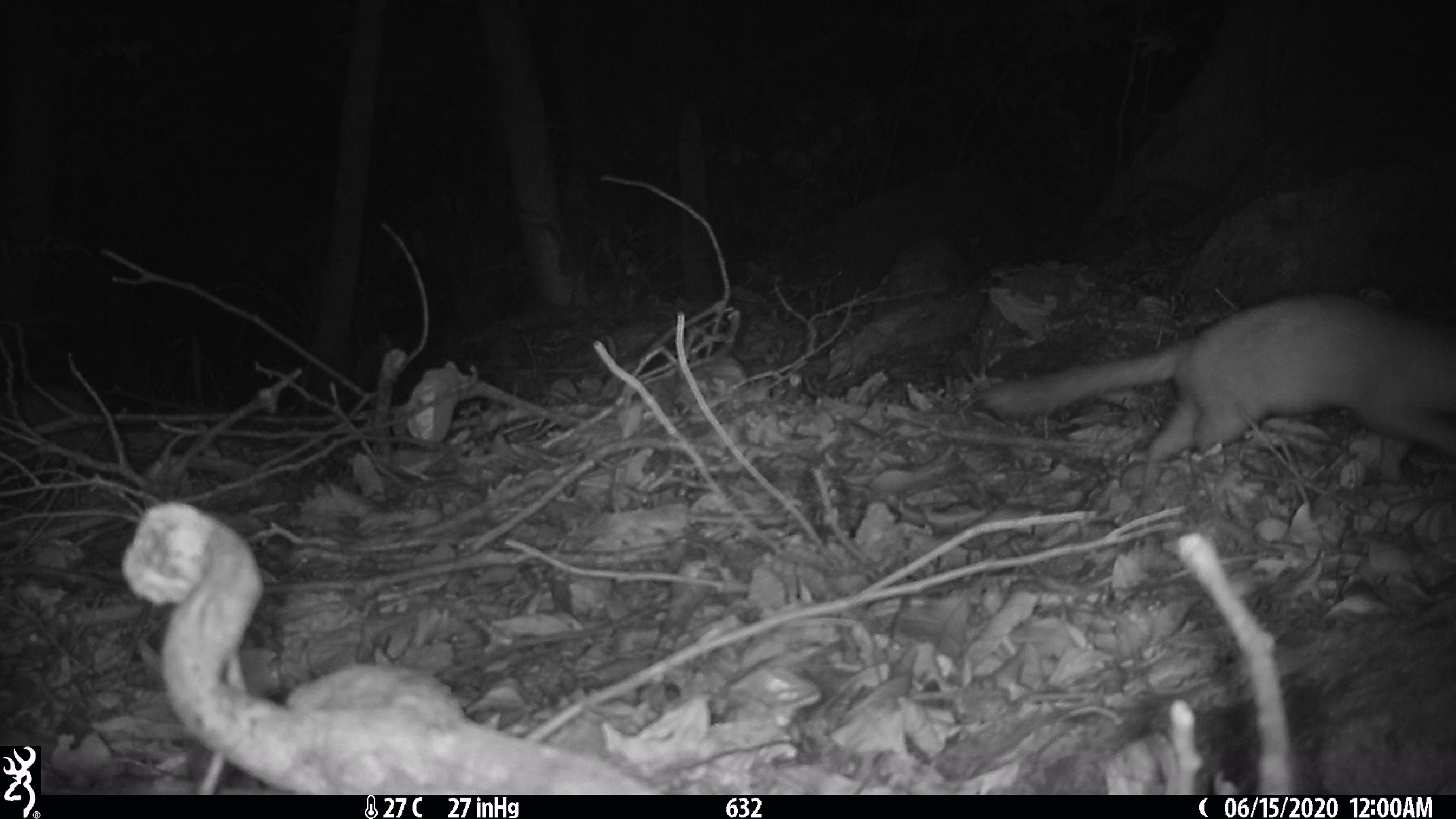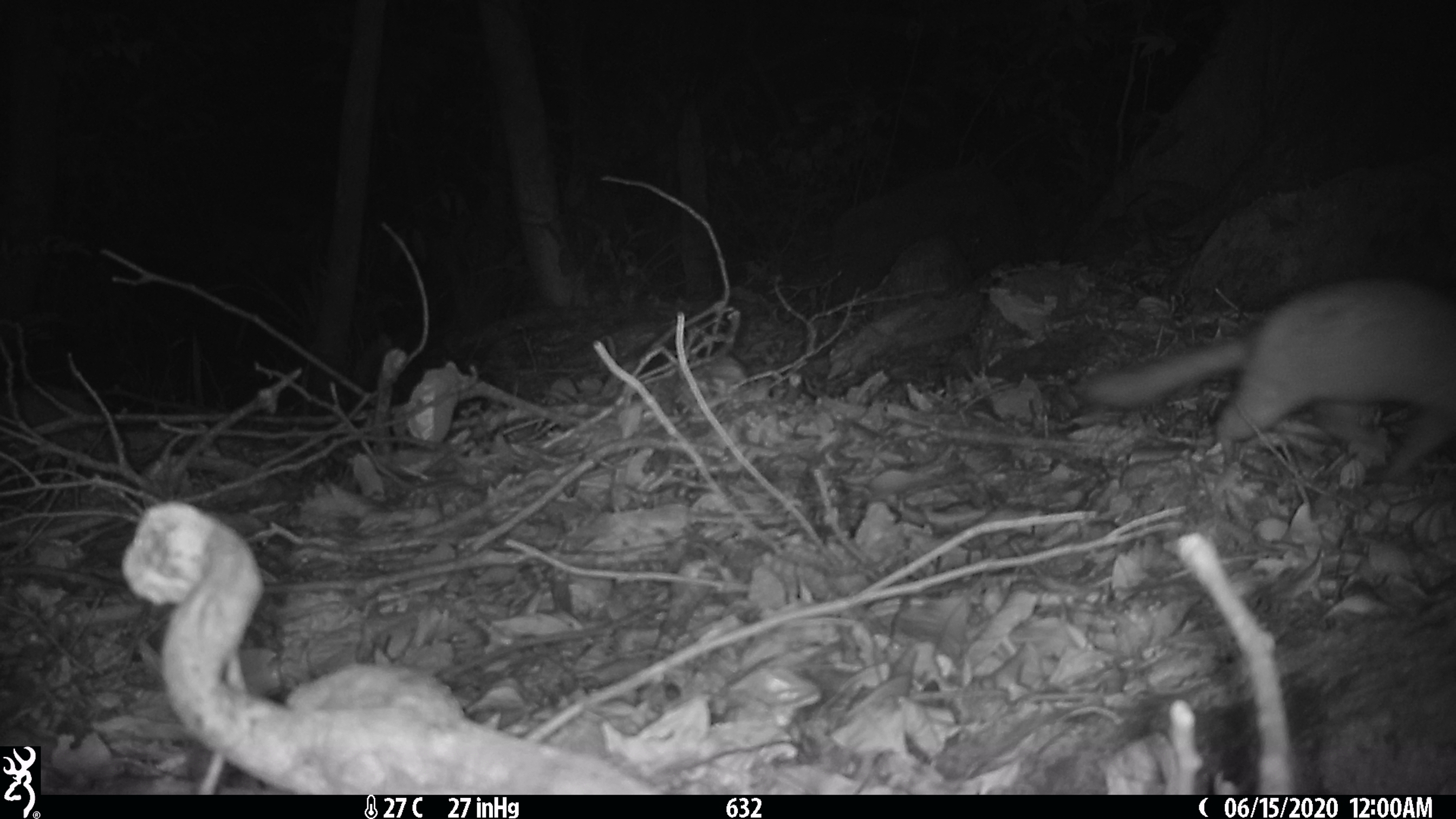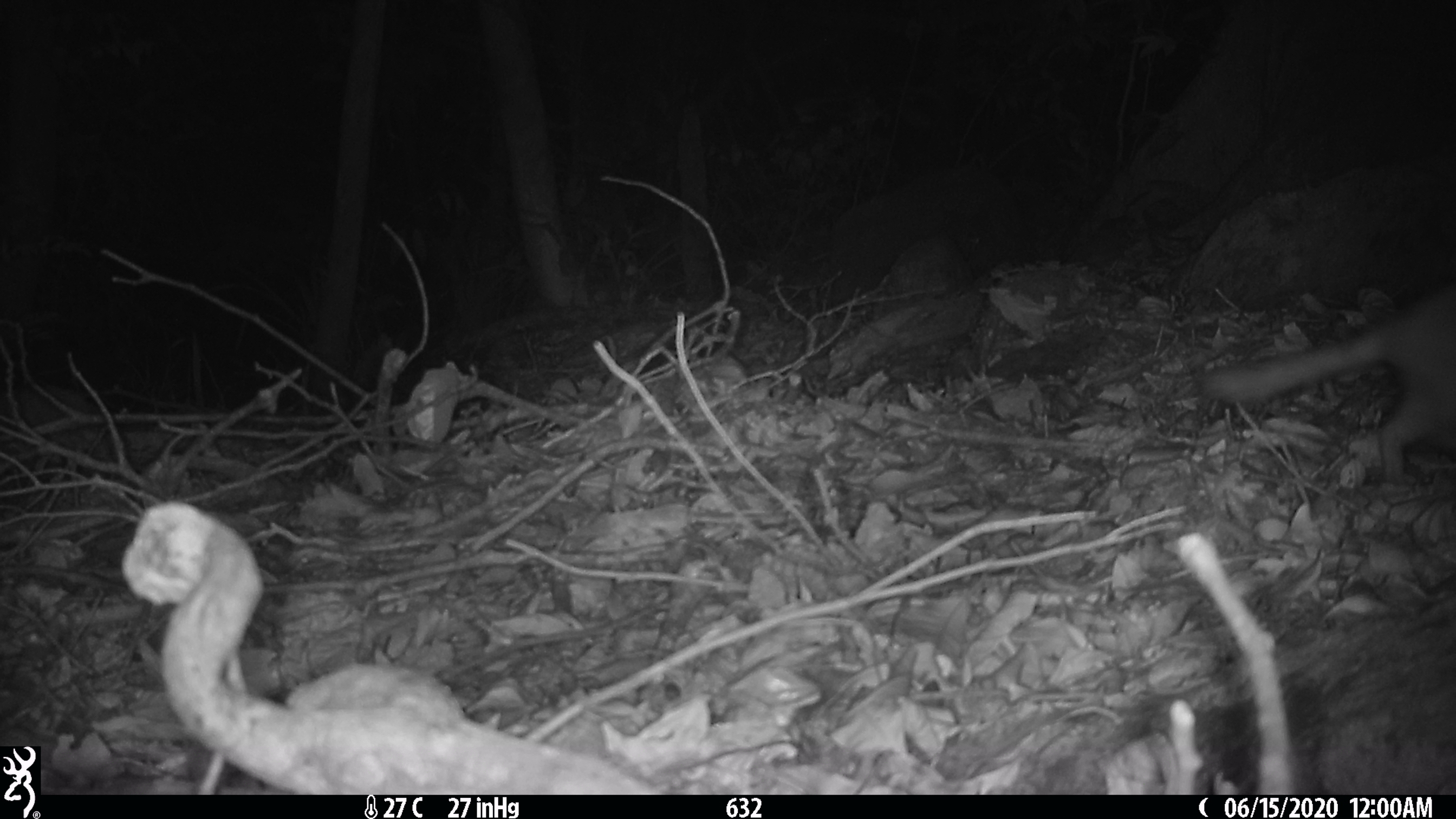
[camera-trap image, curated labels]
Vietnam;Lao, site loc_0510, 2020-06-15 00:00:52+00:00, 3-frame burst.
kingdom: Animalia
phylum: Chordata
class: Mammalia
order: Carnivora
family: Mustelidae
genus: Melogale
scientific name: Melogale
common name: ferret badger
Ferret badger (Melogale). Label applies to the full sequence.